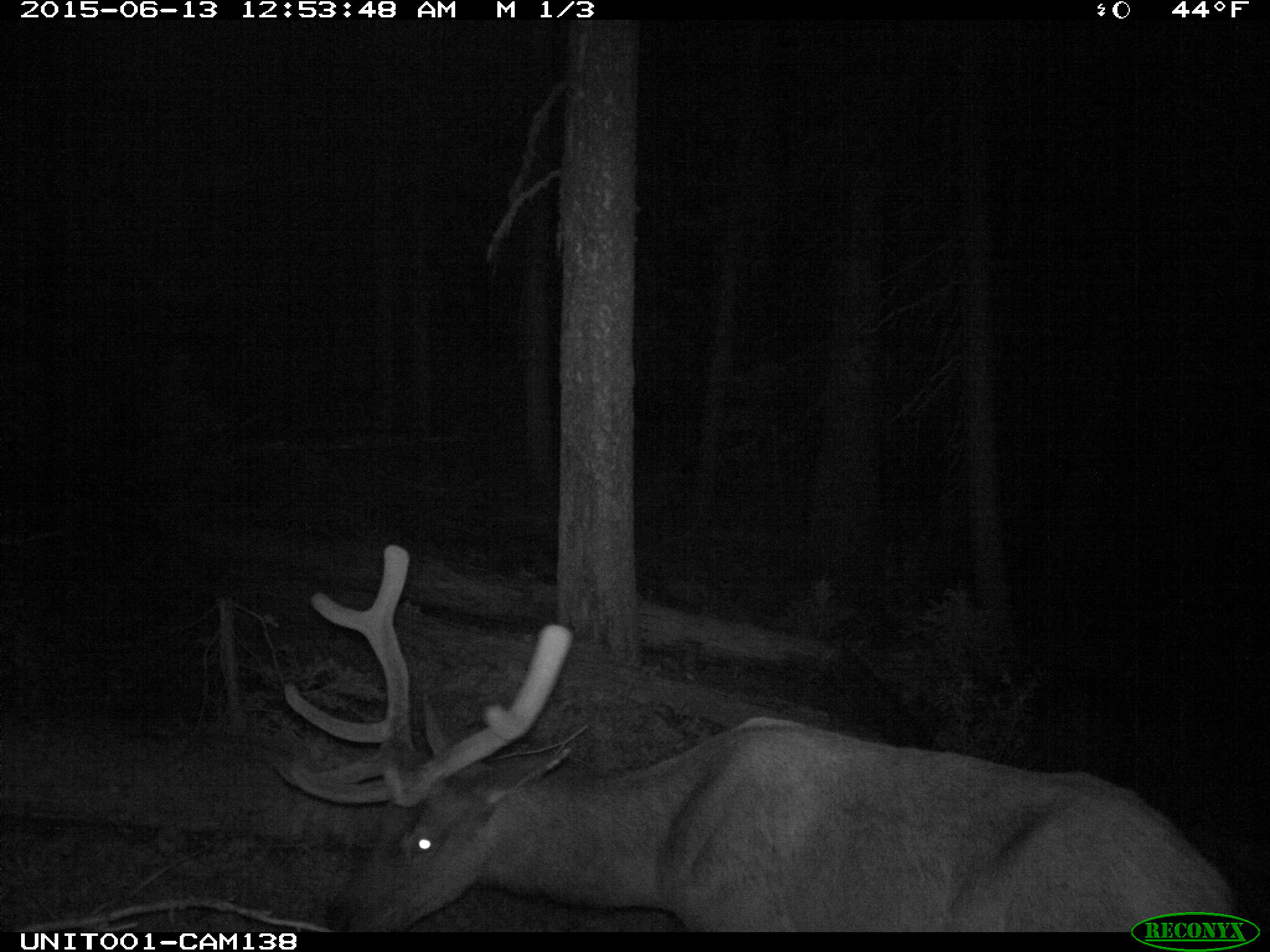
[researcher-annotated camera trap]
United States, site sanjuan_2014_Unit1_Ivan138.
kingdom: Animalia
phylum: Chordata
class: Mammalia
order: Artiodactyla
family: Cervidae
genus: Cervus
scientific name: Cervus elaphus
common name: red deer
Cervus elaphus (red deer).